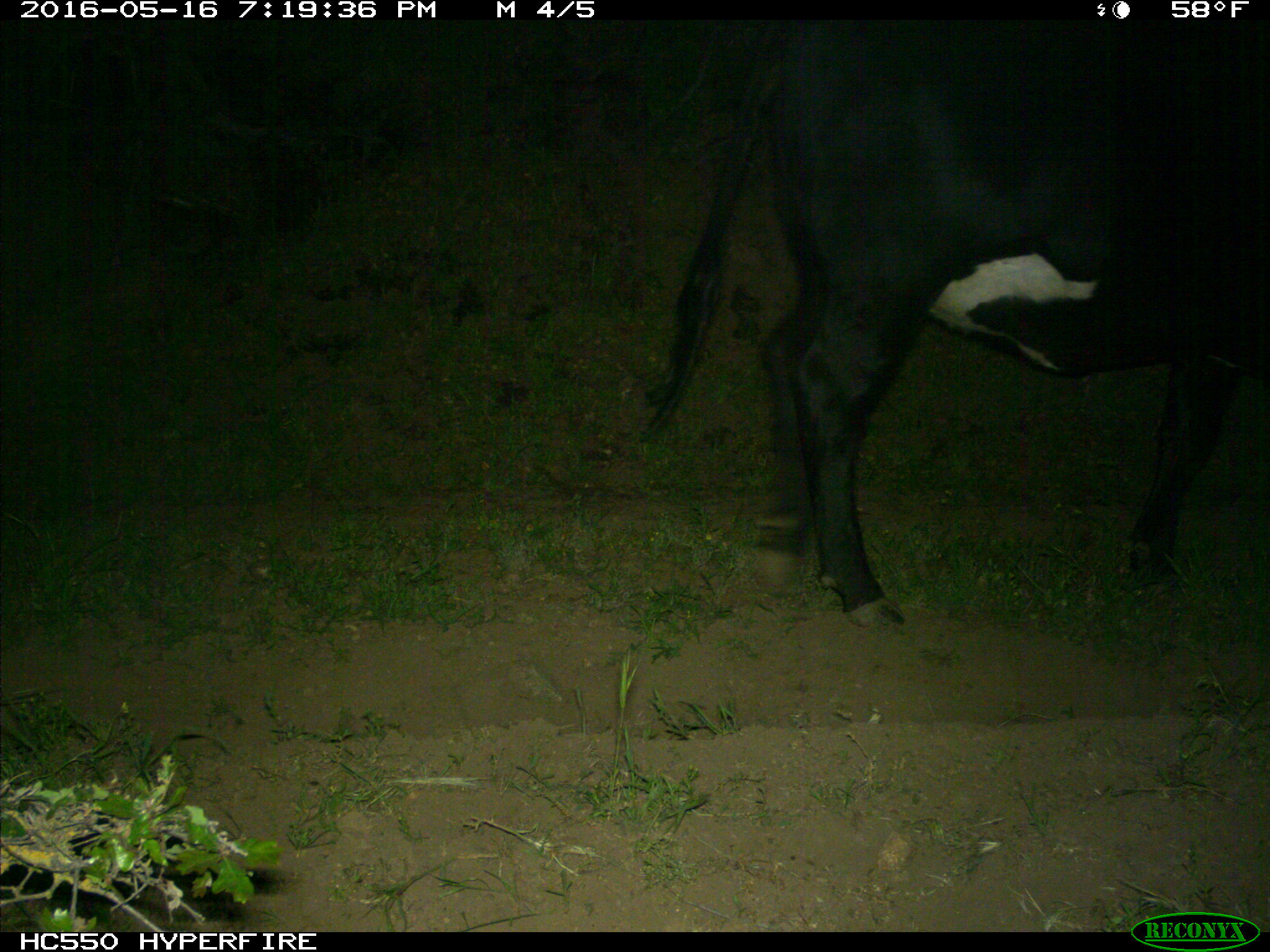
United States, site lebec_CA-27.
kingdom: Animalia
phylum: Chordata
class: Mammalia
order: Artiodactyla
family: Bovidae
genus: Bos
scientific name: Bos taurus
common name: domestic cow